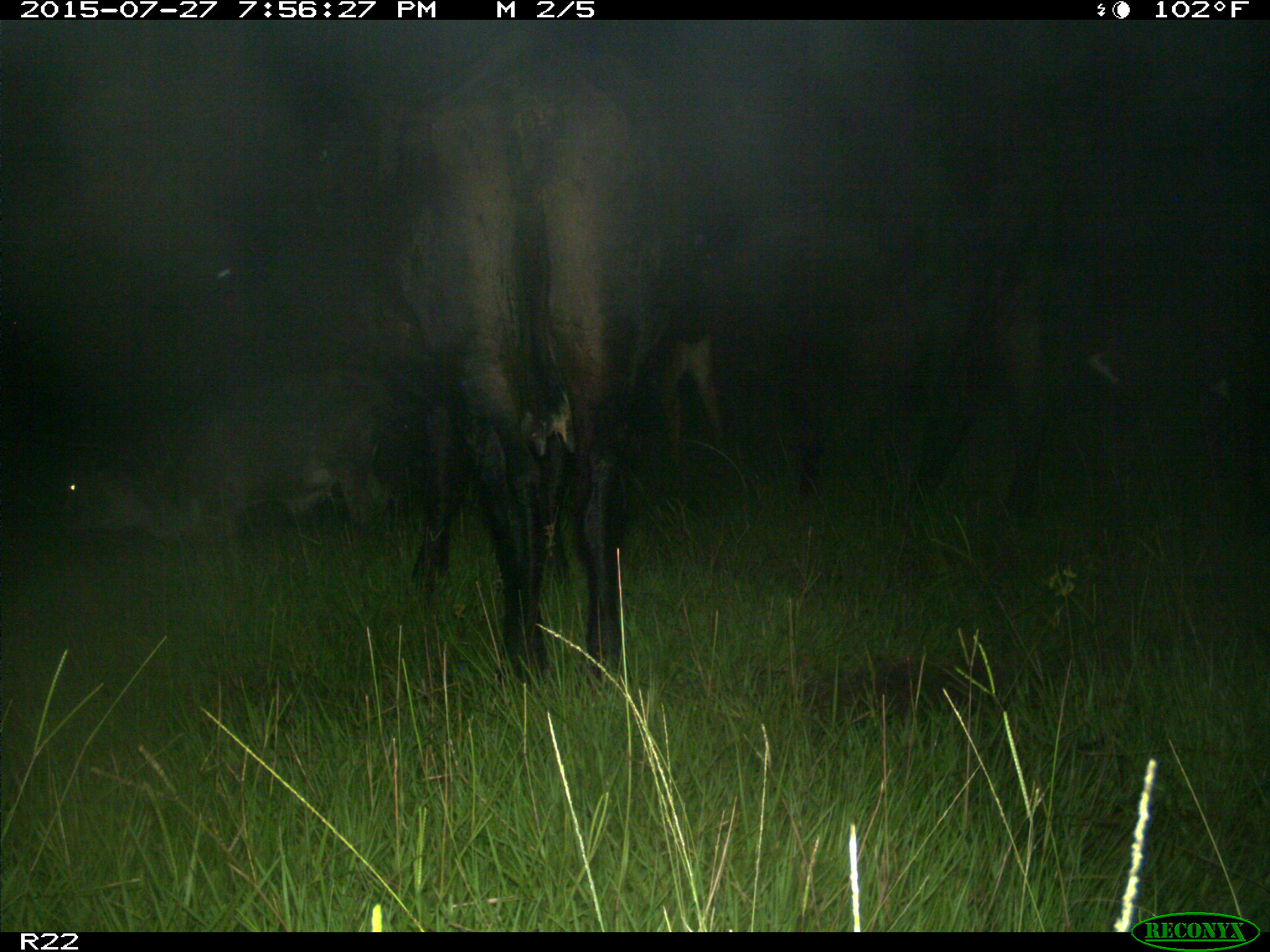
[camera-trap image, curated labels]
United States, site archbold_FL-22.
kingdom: Animalia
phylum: Chordata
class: Mammalia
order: Artiodactyla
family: Bovidae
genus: Bos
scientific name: Bos taurus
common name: domestic cow